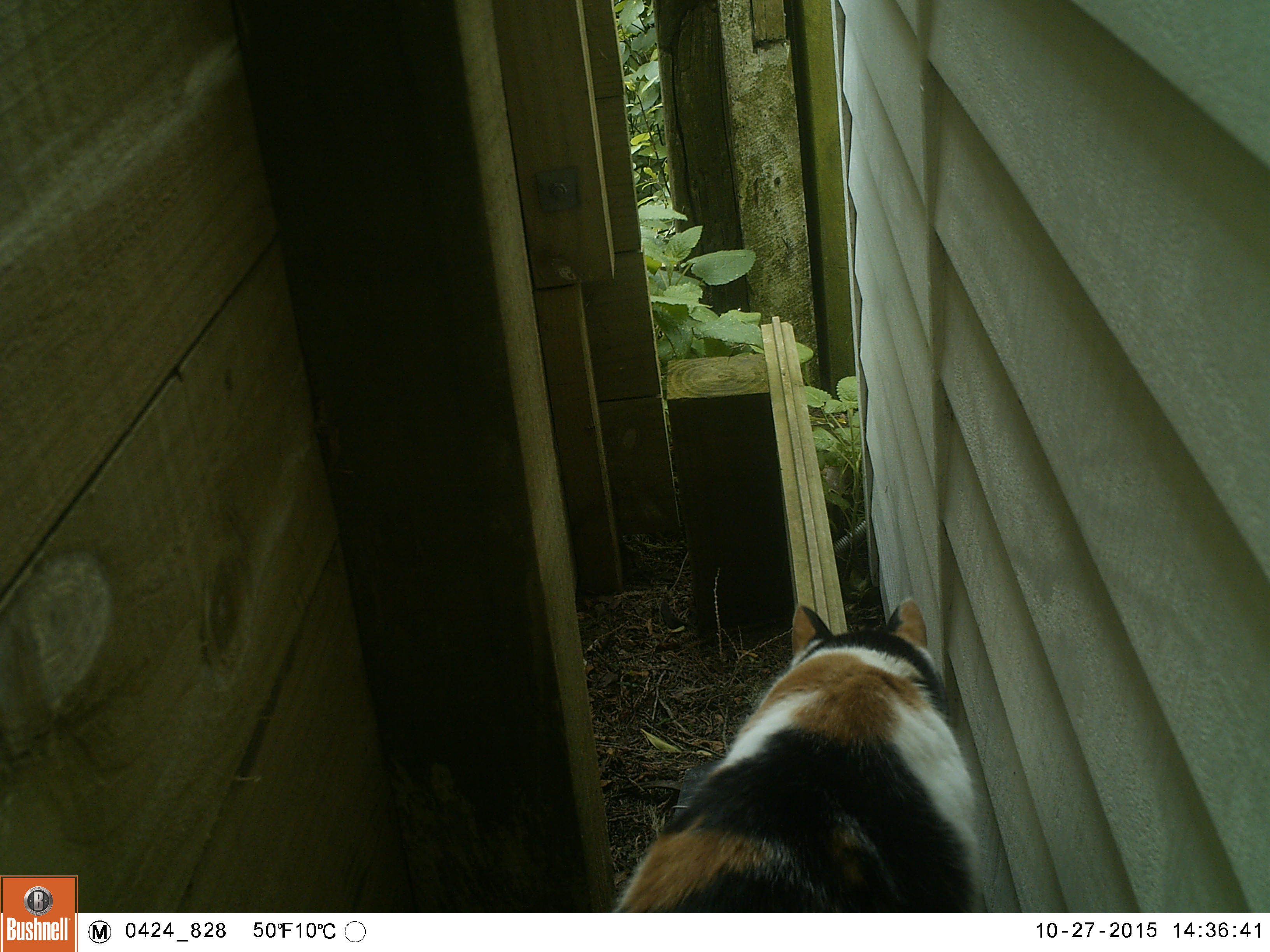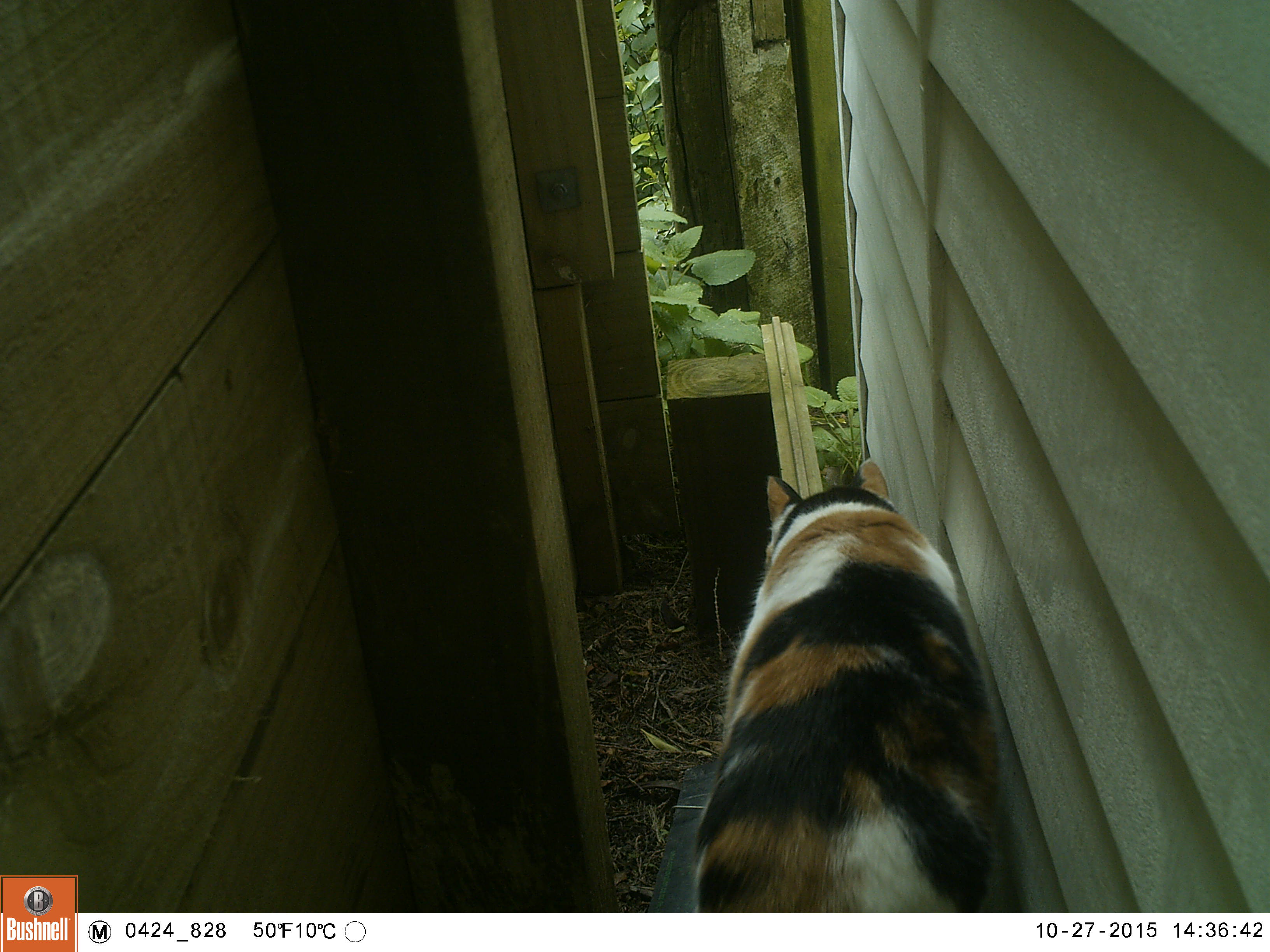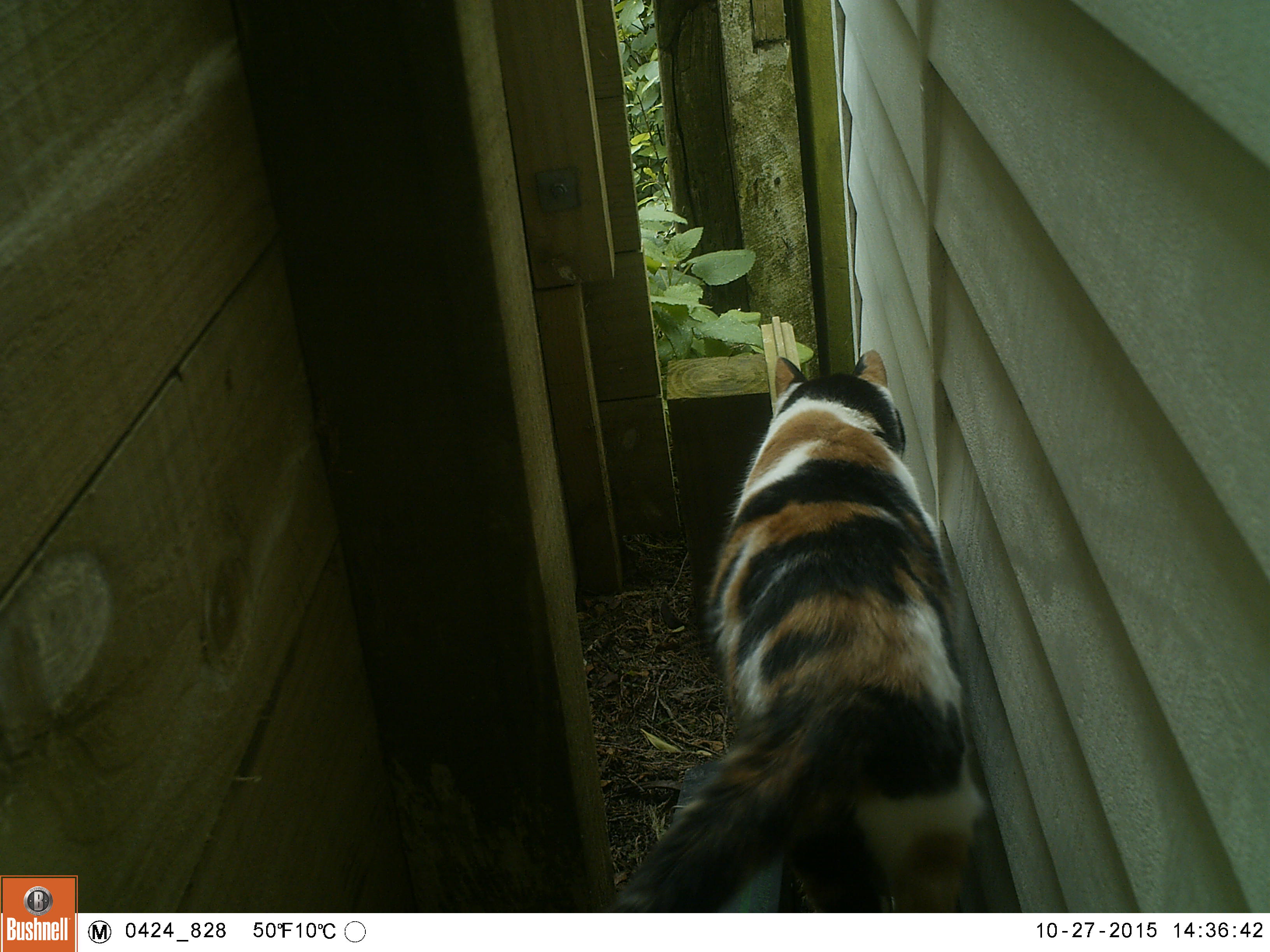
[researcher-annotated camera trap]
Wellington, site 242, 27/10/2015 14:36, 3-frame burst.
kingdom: Animalia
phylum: Chordata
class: Mammalia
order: Carnivora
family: Felidae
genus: Felis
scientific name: Felis catus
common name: cat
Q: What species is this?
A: Cat (Felis catus).